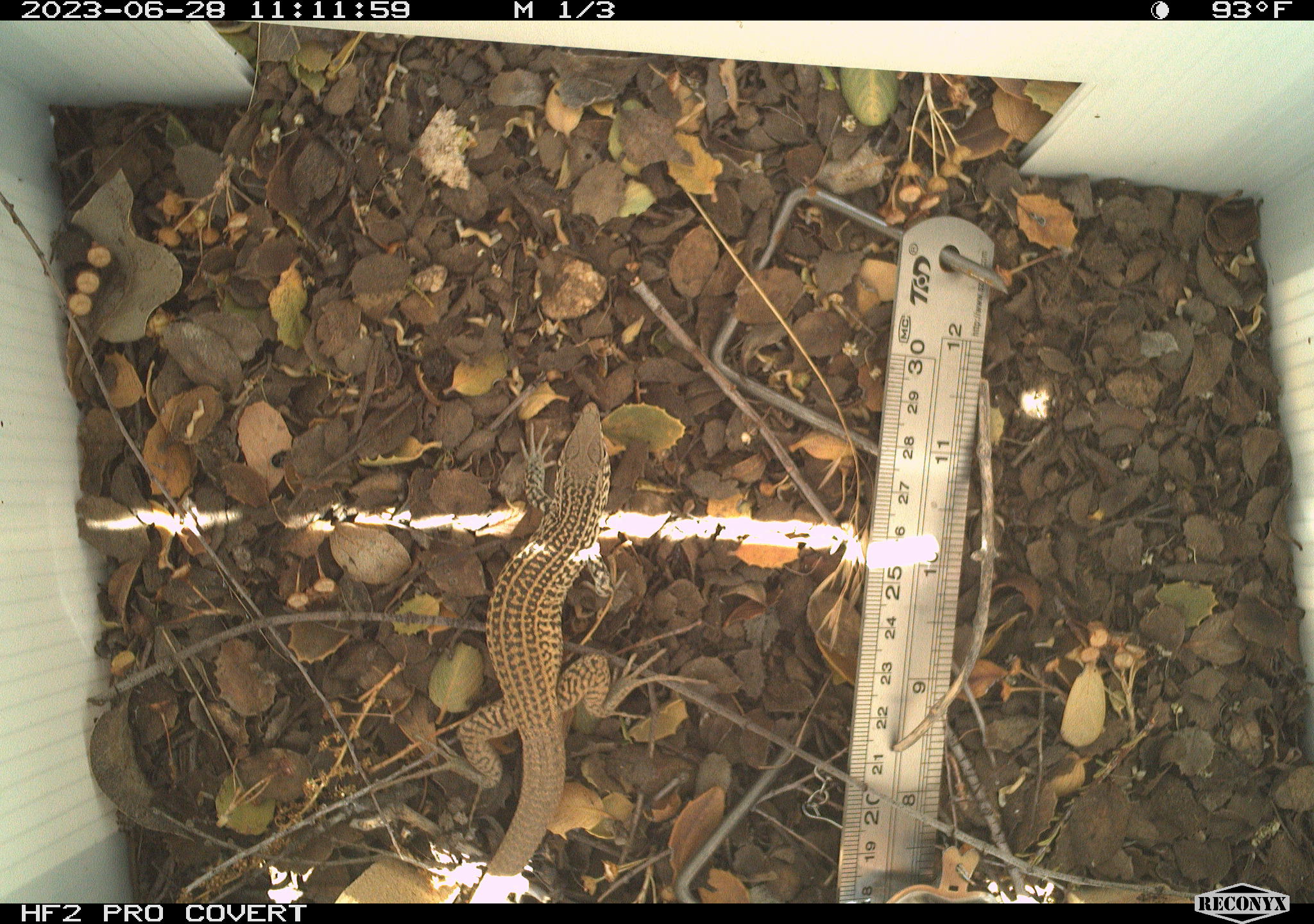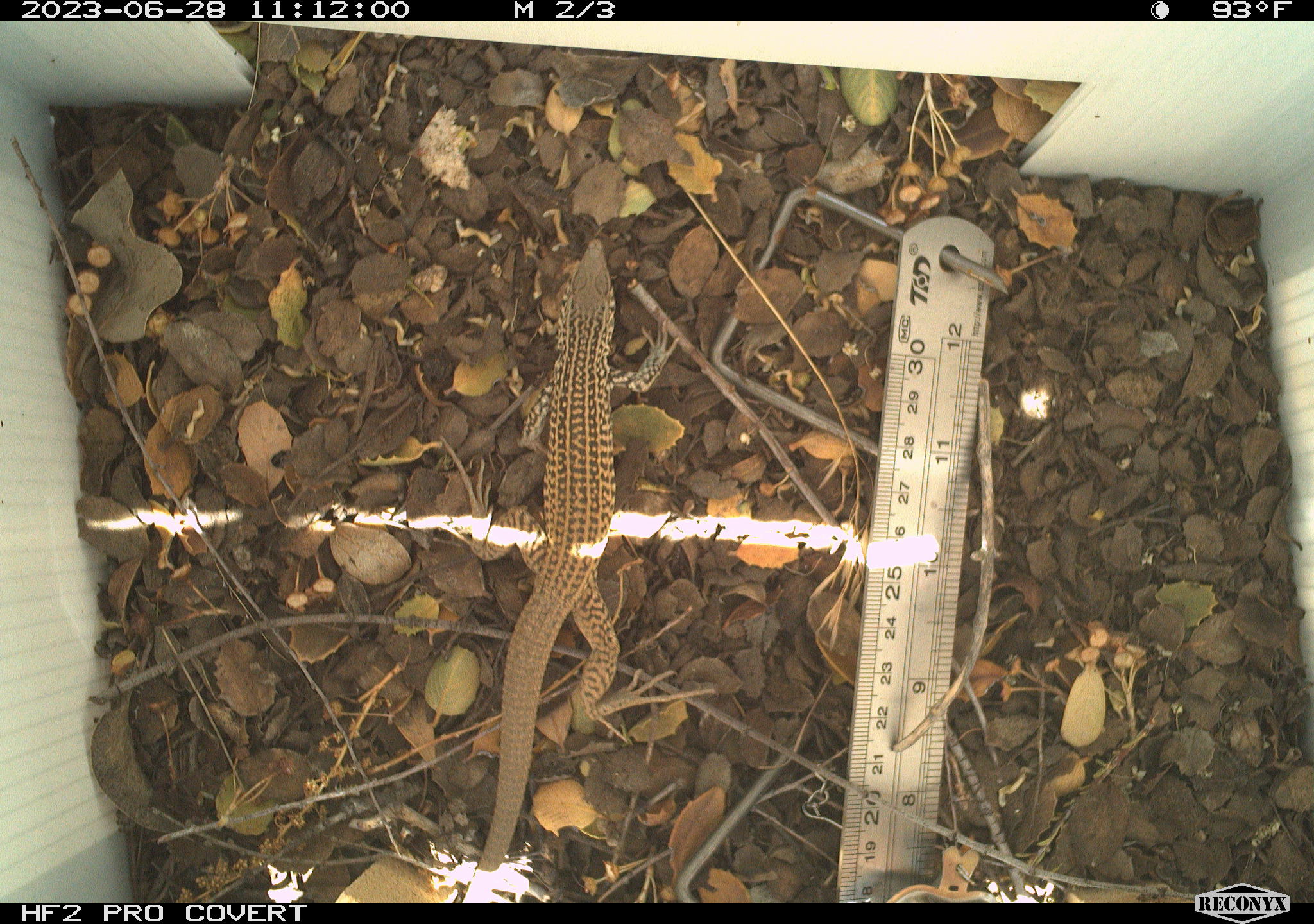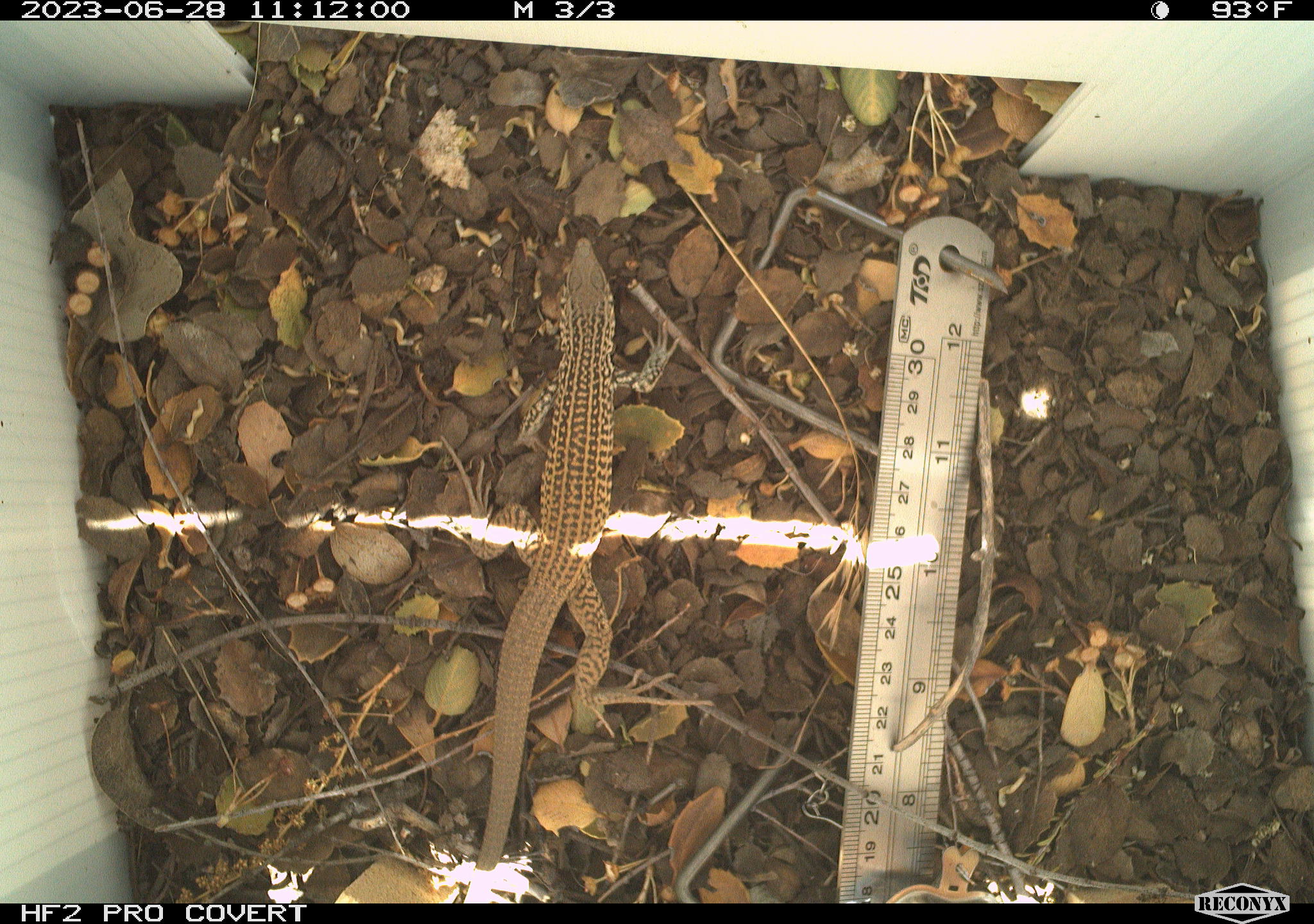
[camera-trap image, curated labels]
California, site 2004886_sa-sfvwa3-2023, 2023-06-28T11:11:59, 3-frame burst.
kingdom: Animalia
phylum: Chordata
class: Reptilia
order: Squamata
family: Teiidae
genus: Aspidoscelis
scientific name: Aspidoscelis tigris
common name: western whiptail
Western whiptail (Aspidoscelis tigris).